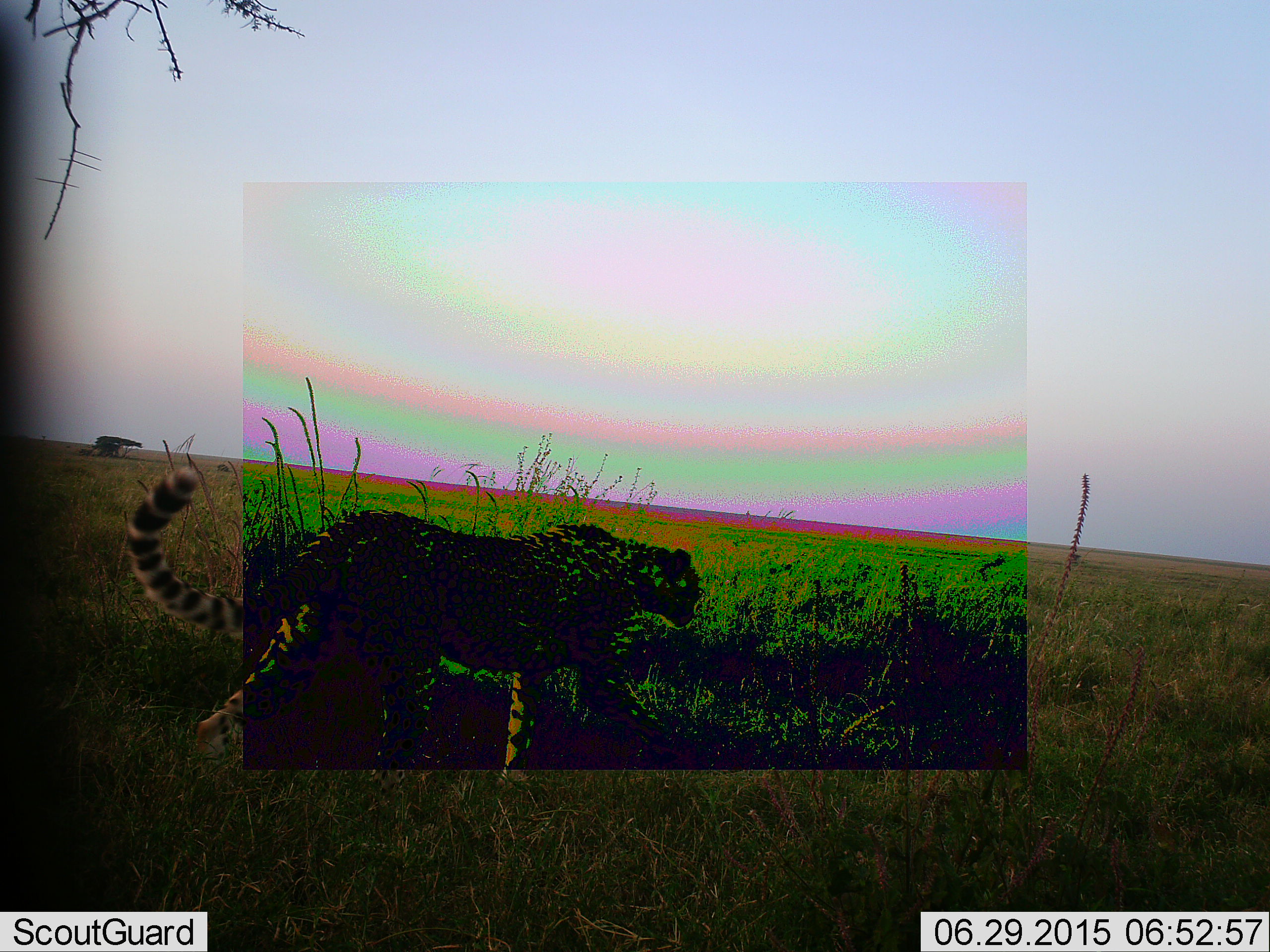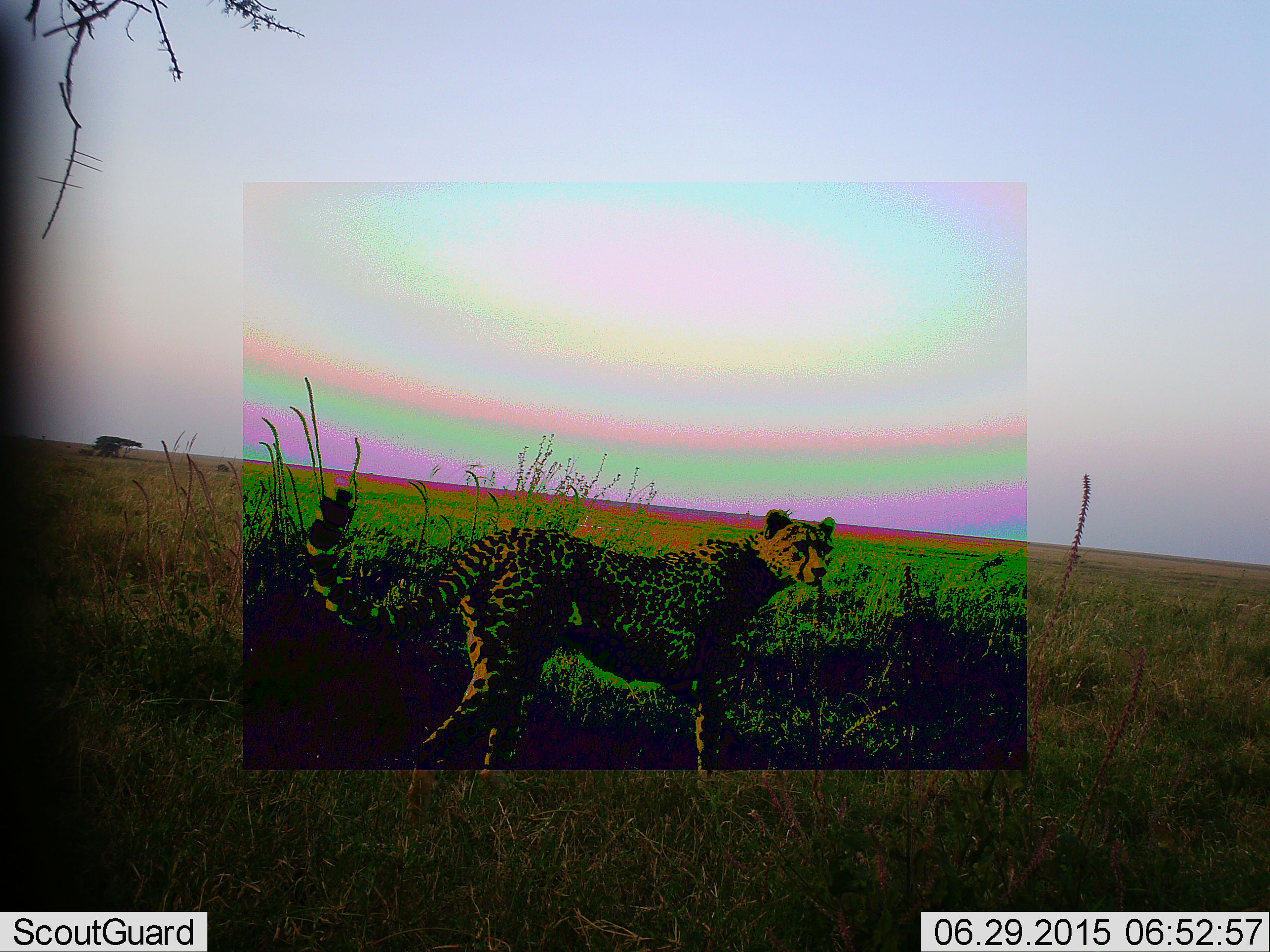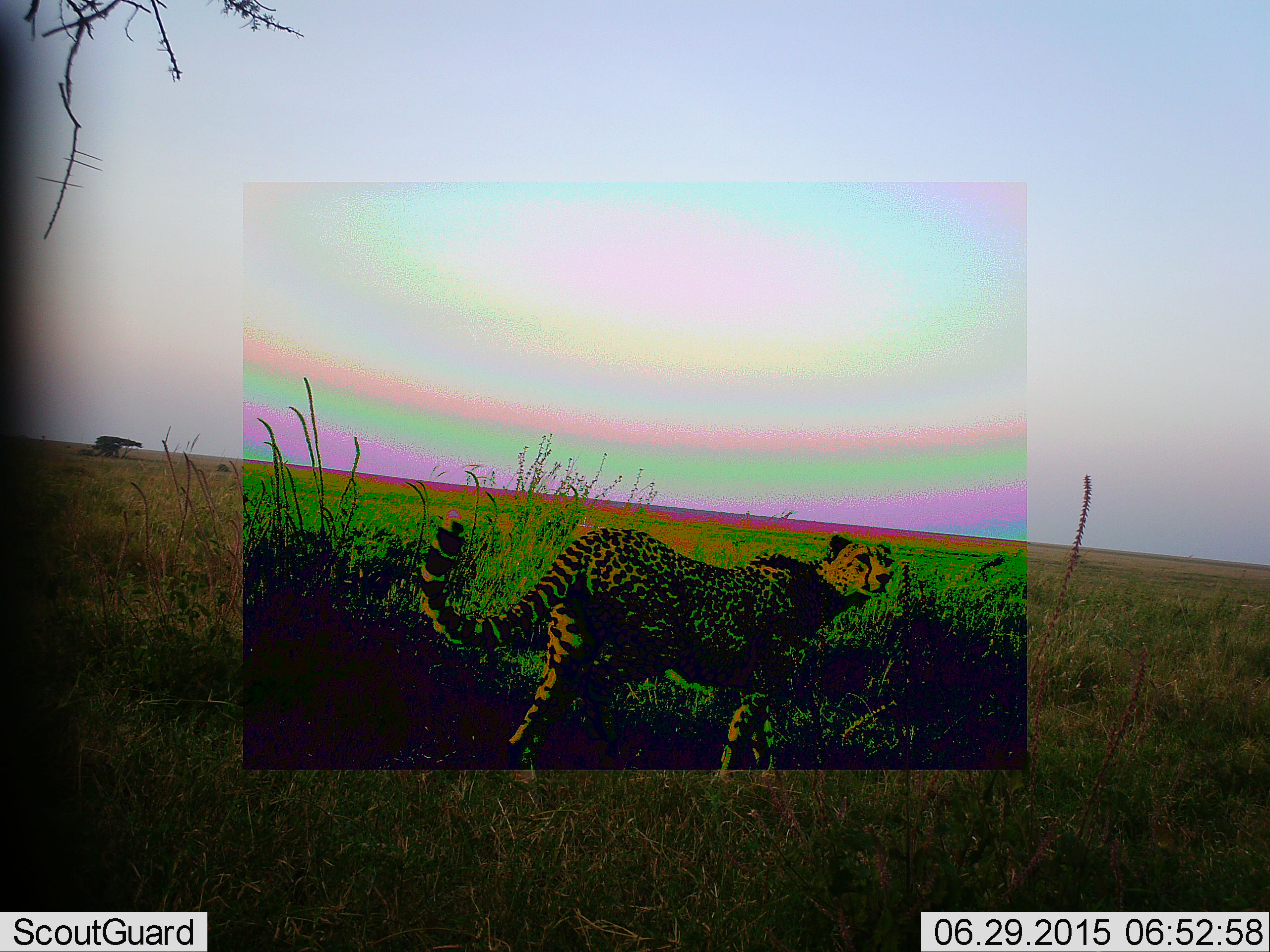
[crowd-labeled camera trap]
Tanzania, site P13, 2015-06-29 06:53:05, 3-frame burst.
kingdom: Animalia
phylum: Chordata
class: Mammalia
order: Carnivora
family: Felidae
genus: Acinonyx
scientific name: Acinonyx jubatus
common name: cheetah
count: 1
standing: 30%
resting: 0%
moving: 70%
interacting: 0%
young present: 0%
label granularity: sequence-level